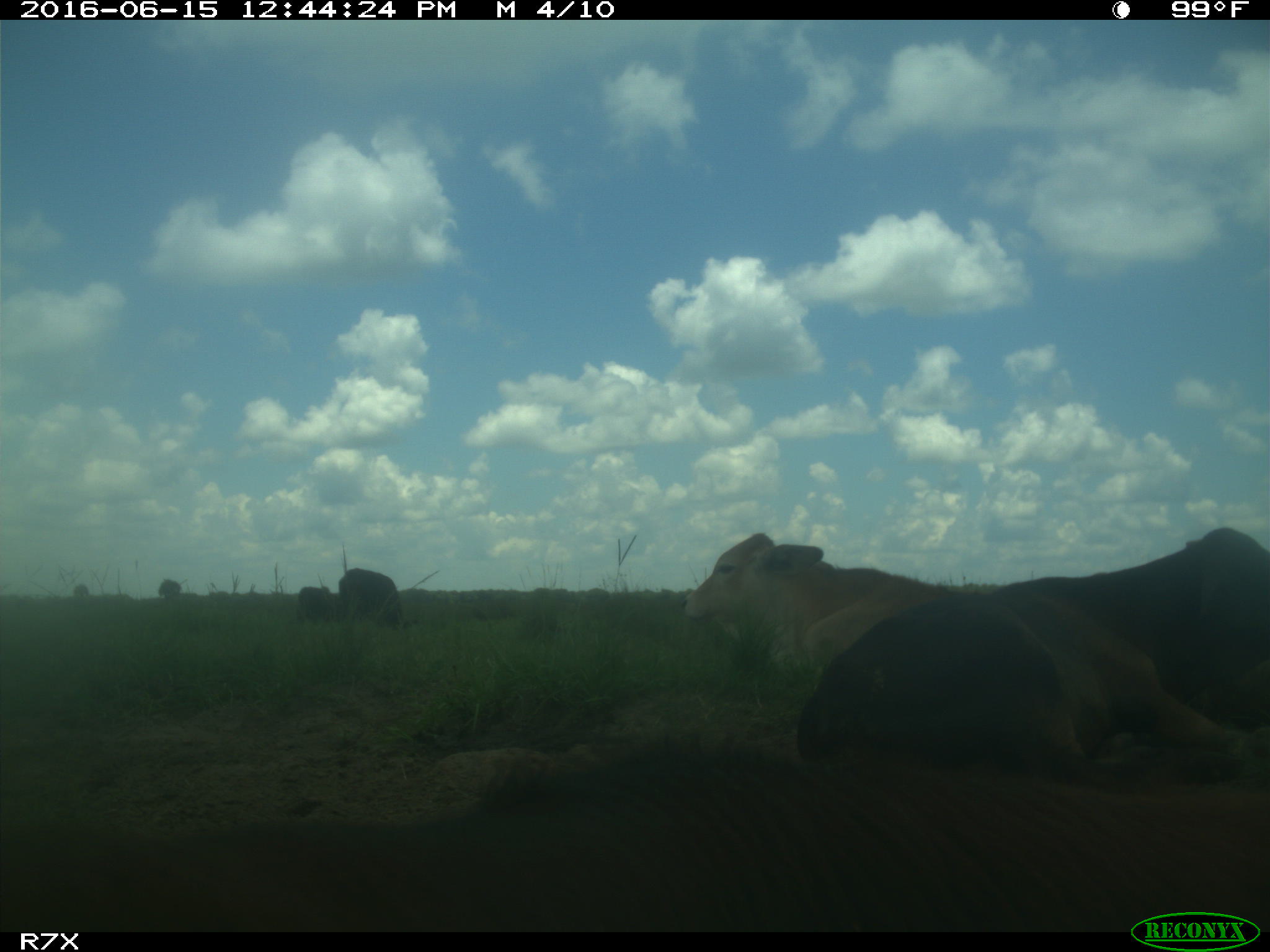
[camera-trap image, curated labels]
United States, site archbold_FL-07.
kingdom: Animalia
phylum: Chordata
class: Mammalia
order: Artiodactyla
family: Bovidae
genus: Bos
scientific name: Bos taurus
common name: domestic cow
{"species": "Bos taurus (domestic cow)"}